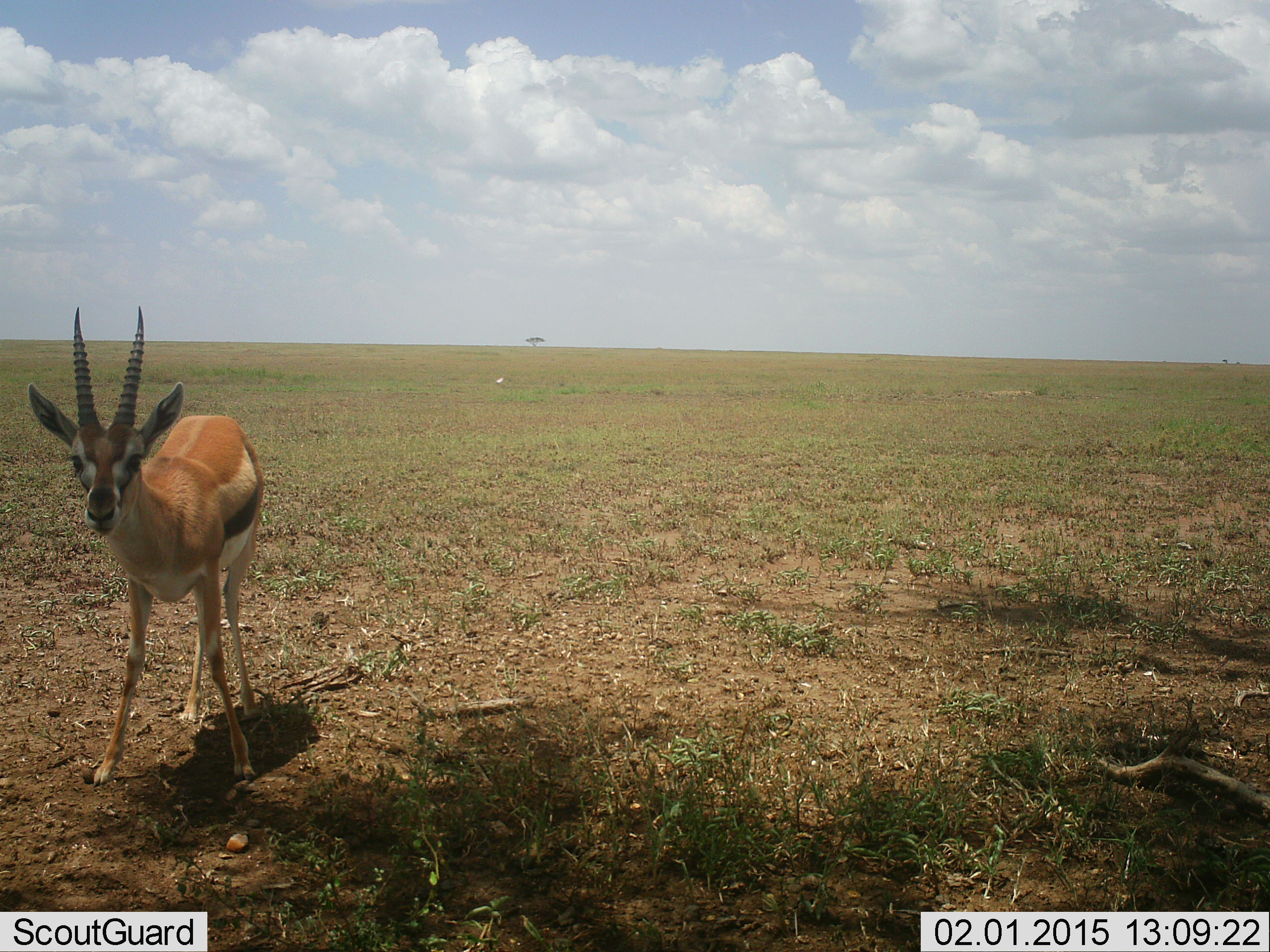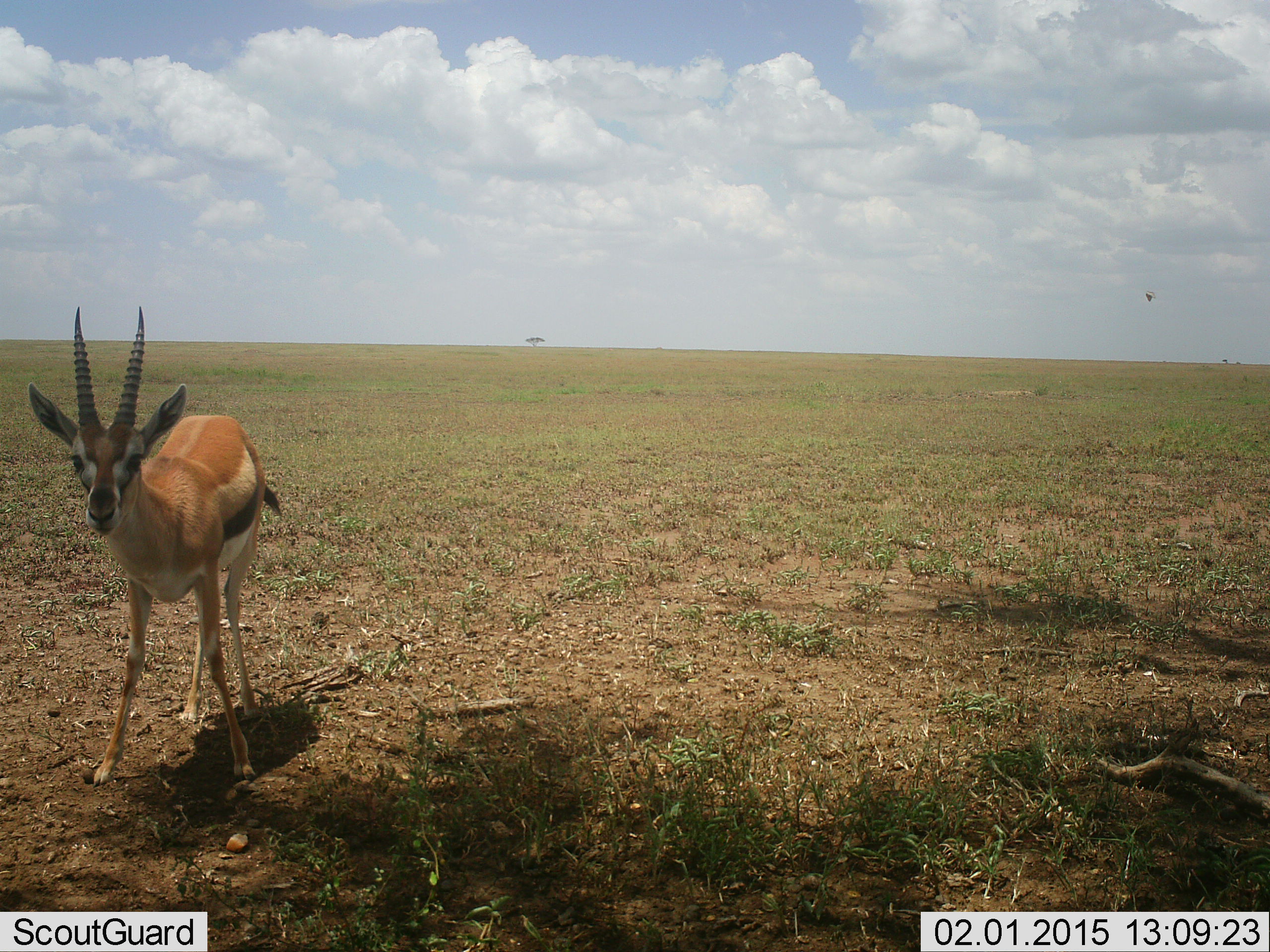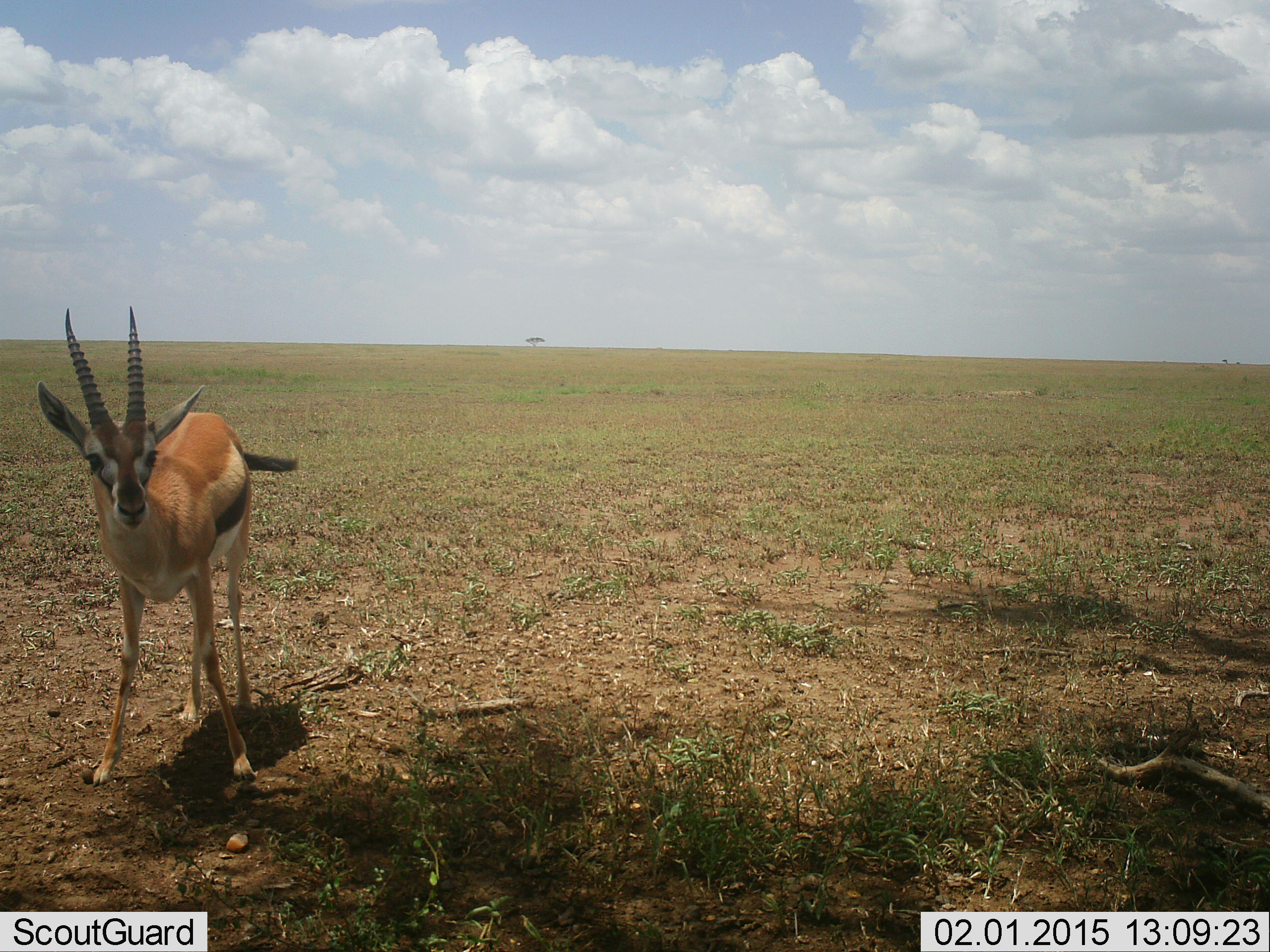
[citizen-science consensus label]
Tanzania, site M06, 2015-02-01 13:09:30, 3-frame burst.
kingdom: Animalia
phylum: Chordata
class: Mammalia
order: Artiodactyla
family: Bovidae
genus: Eudorcas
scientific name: Eudorcas thomsonii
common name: thomson's gazelle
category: gazellethomsons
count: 1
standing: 93%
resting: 0%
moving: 7%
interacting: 0%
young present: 0%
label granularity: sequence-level